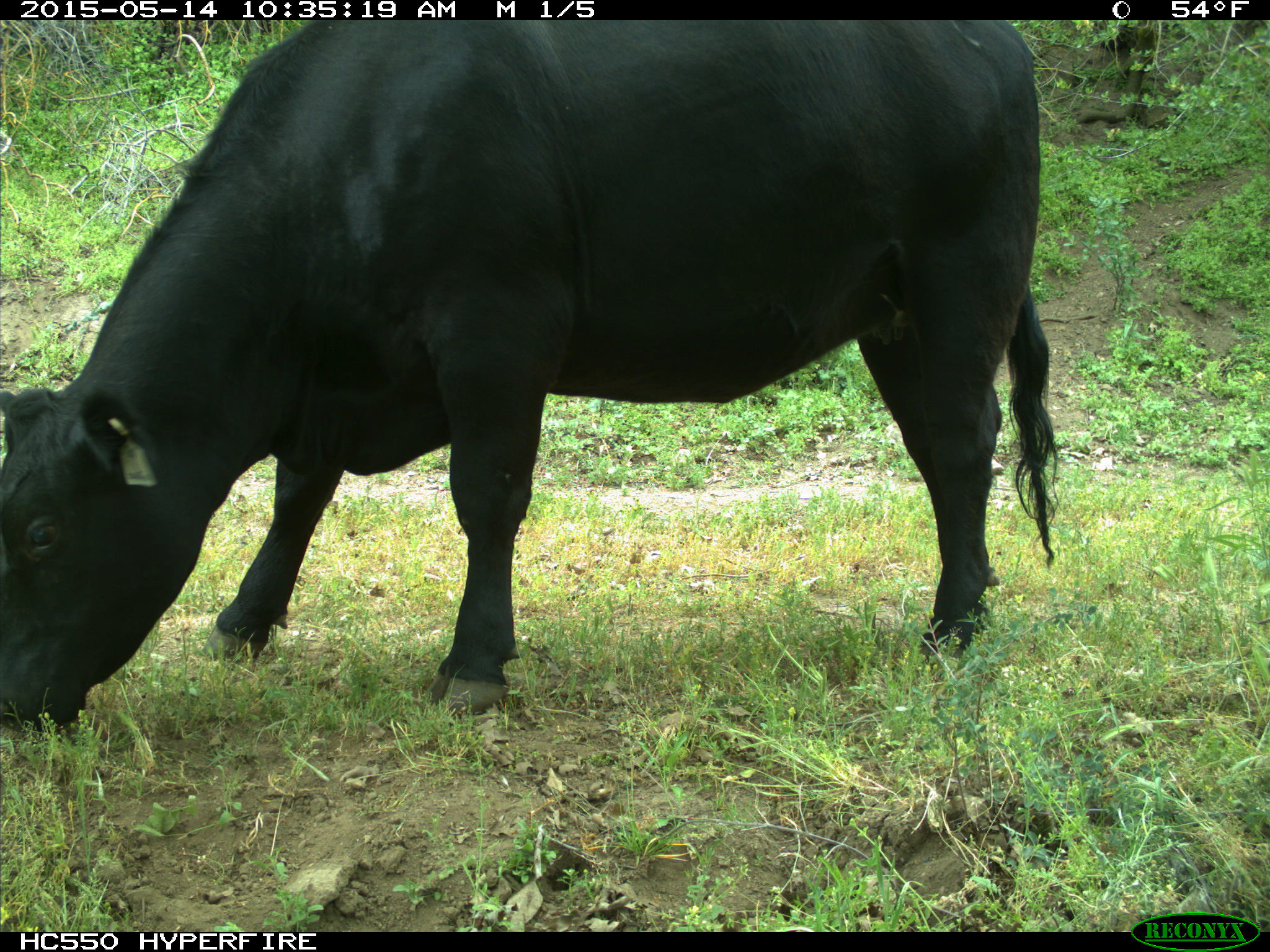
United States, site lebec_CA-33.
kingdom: Animalia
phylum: Chordata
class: Mammalia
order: Artiodactyla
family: Bovidae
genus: Bos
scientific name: Bos taurus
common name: domestic cow